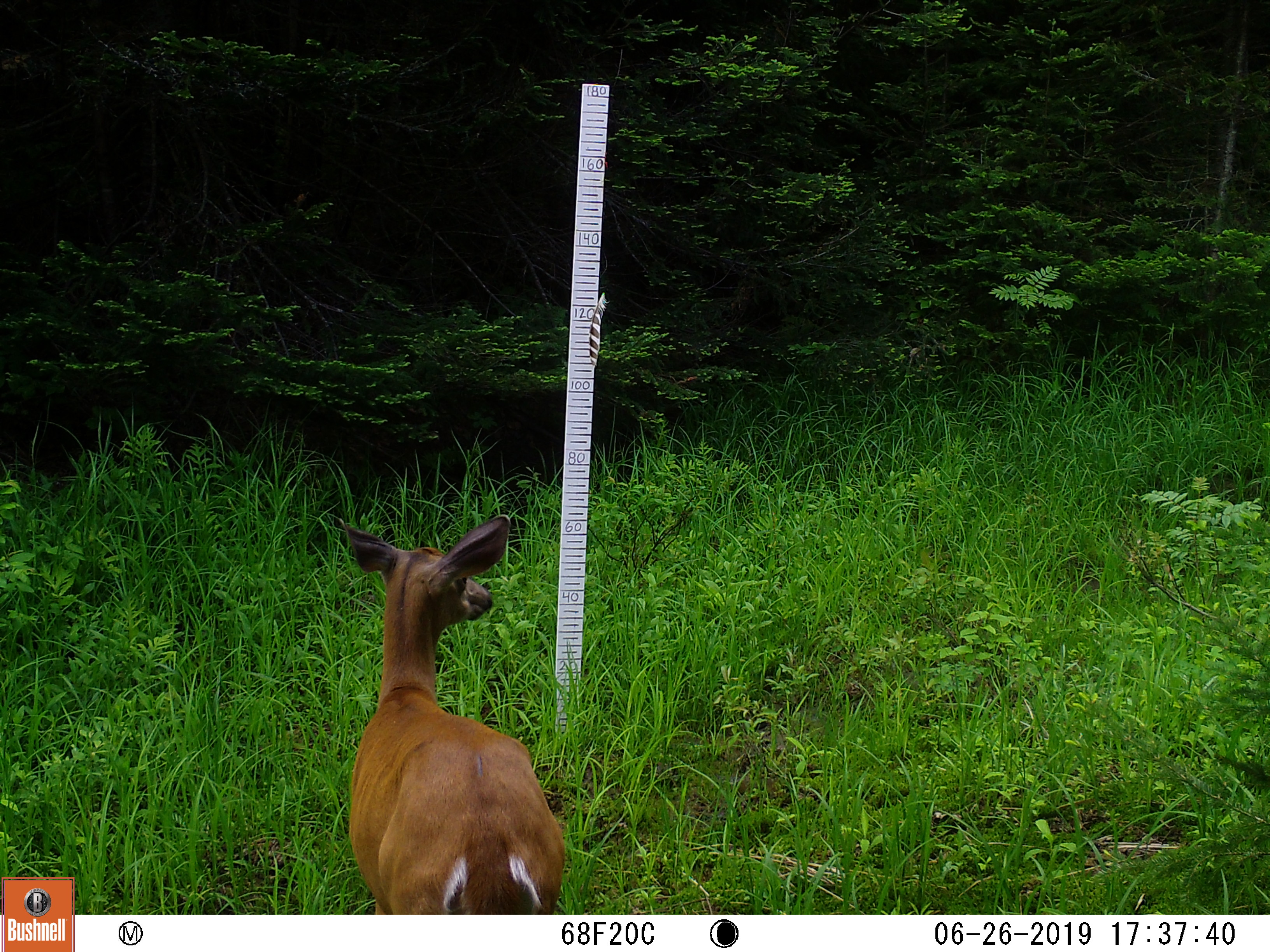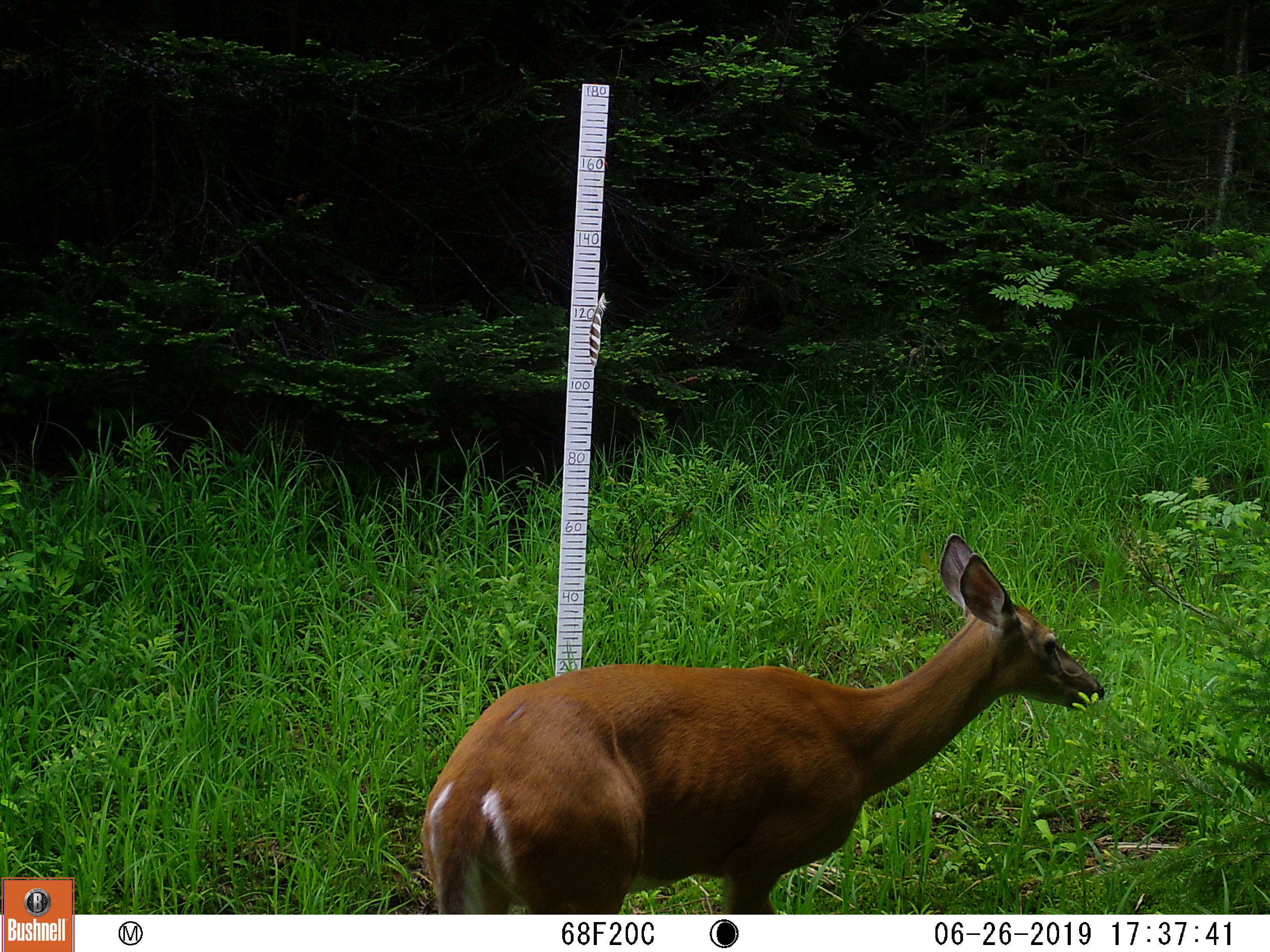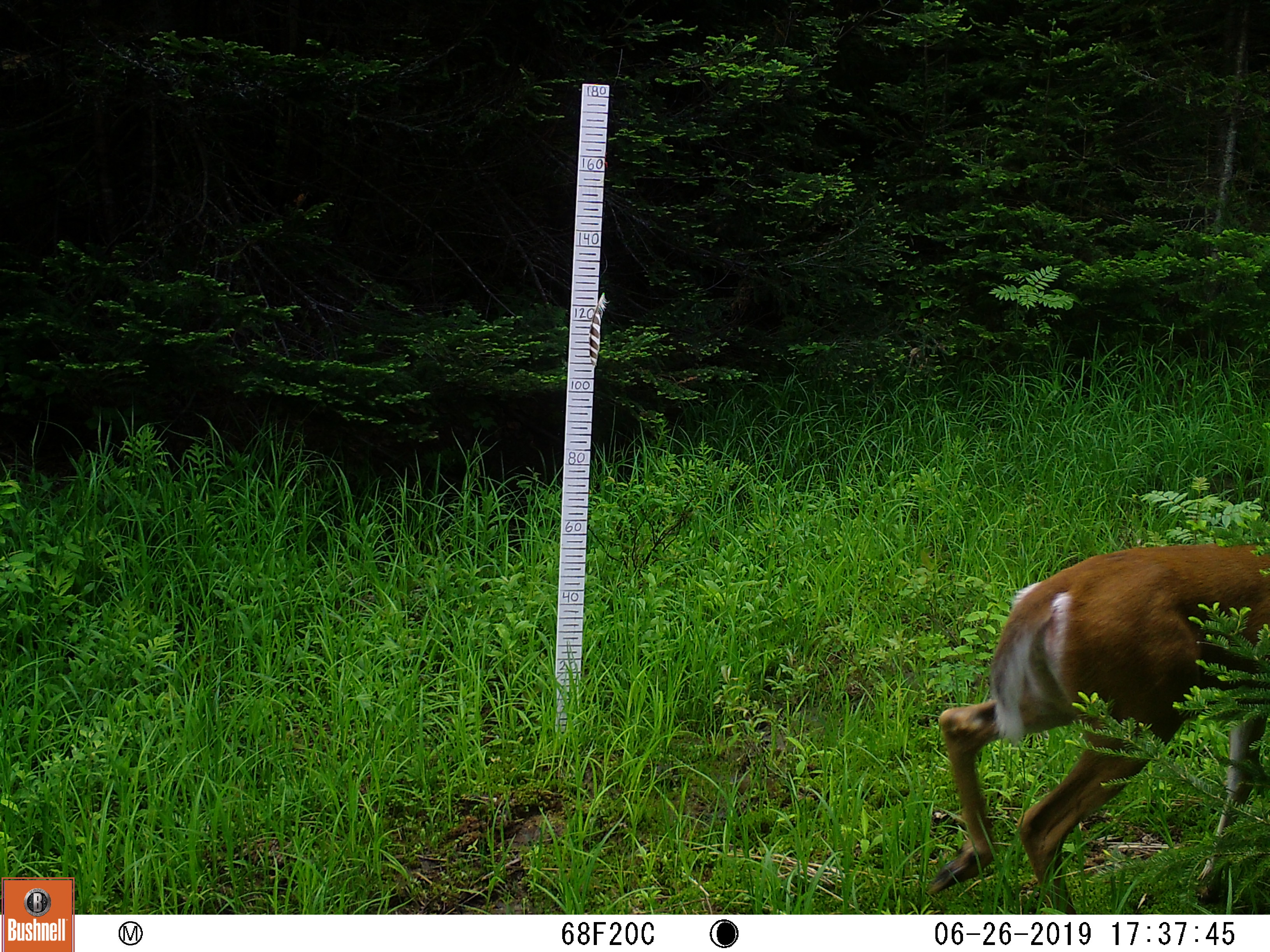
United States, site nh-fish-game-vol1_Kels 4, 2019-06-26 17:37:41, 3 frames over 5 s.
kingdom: Animalia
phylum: Chordata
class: Mammalia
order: Artiodactyla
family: Cervidae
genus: Odocoileus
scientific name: Odocoileus virginianus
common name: white-tailed deer